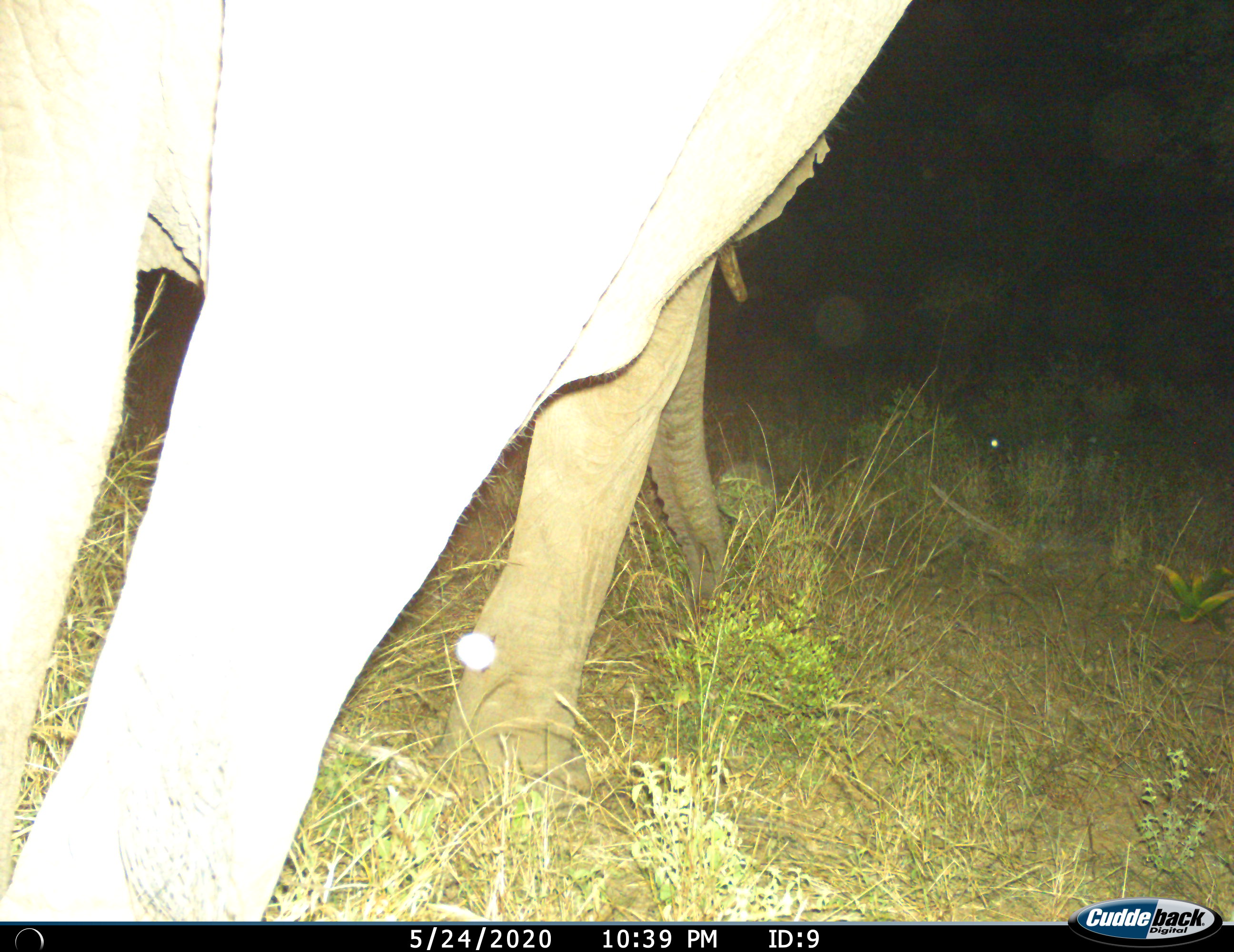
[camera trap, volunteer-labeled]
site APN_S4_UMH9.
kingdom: Animalia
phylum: Chordata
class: Mammalia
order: Proboscidea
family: Elephantidae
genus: Loxodonta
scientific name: Loxodonta africana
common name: african bush elephant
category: elephant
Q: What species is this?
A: Elephant (african bush elephant) (Loxodonta africana).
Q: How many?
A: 1.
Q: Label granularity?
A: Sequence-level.